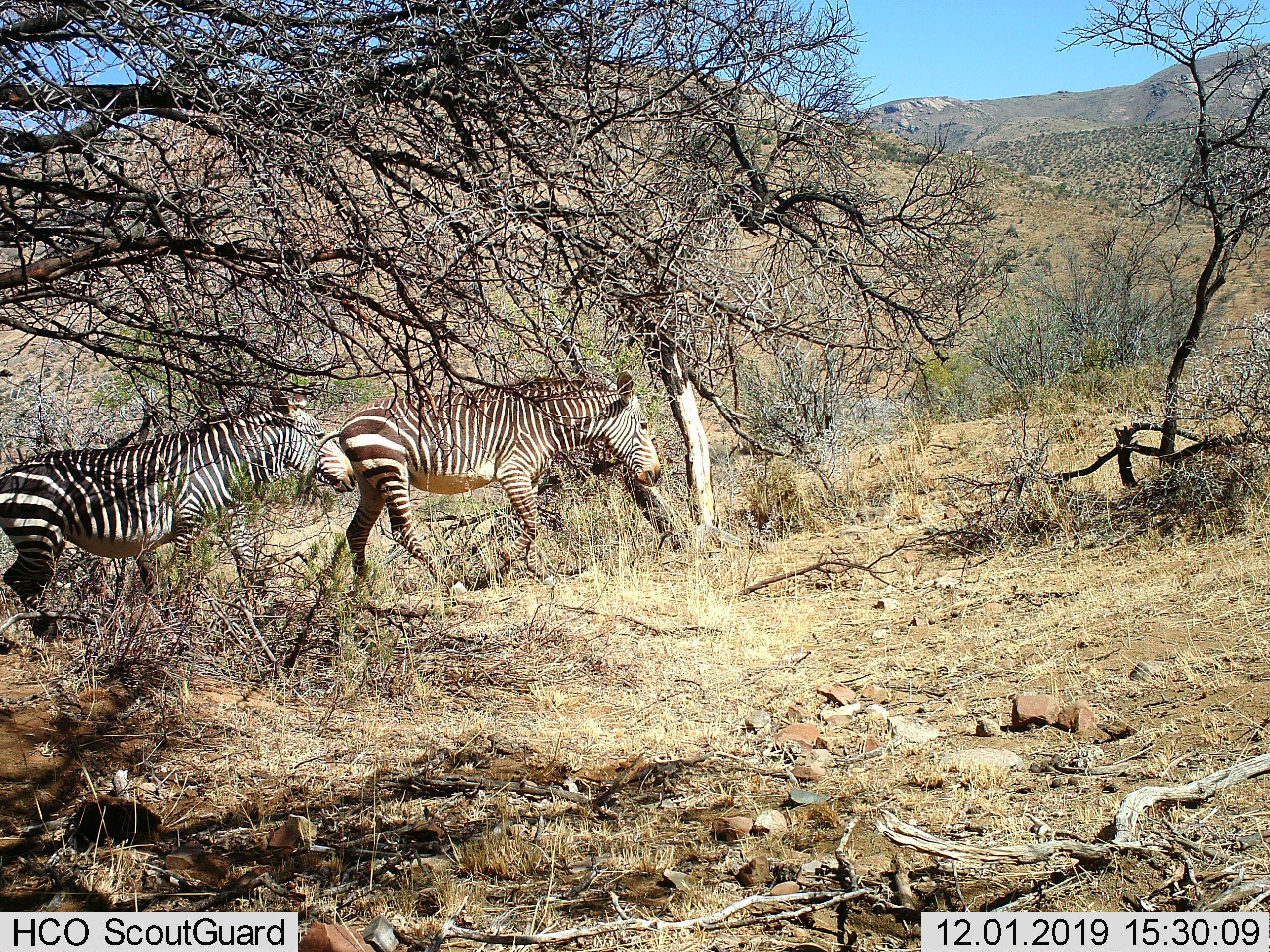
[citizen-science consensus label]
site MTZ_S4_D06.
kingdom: Animalia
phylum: Chordata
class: Mammalia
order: Perissodactyla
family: Equidae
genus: Equus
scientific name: Equus zebra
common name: mountain zebra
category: zebramountain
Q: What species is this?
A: Zebramountain (mountain zebra) (Equus zebra).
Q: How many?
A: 2.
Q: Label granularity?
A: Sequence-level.